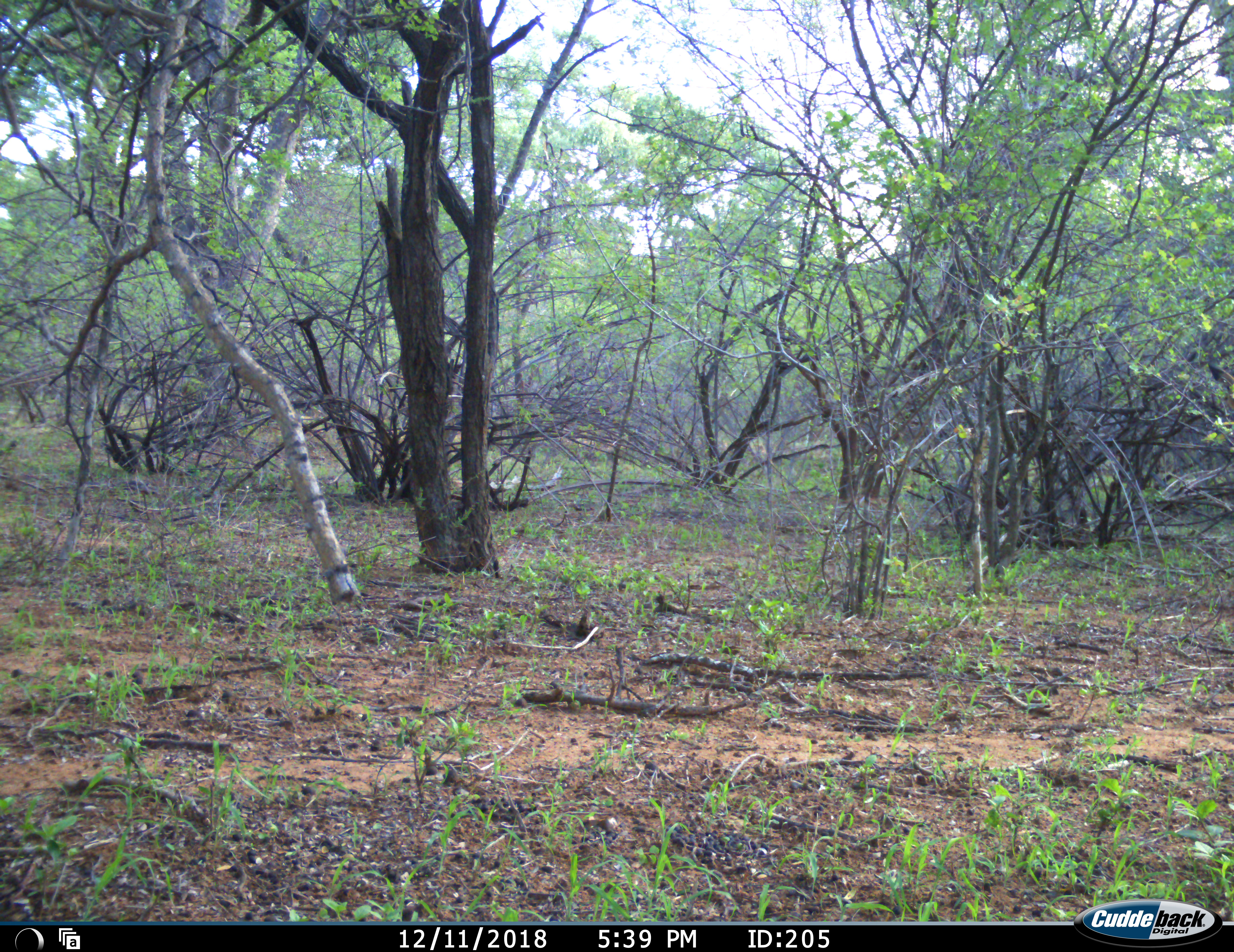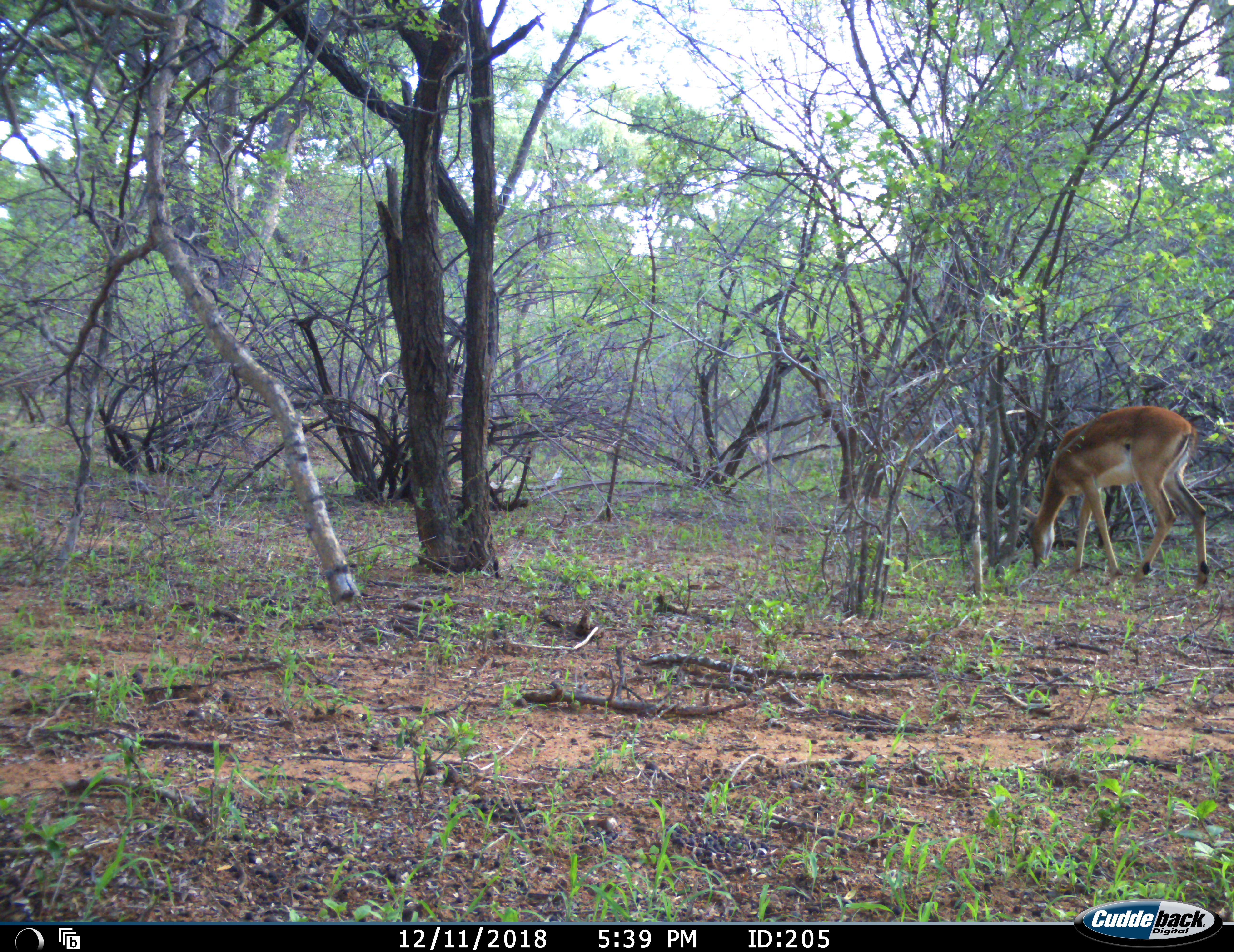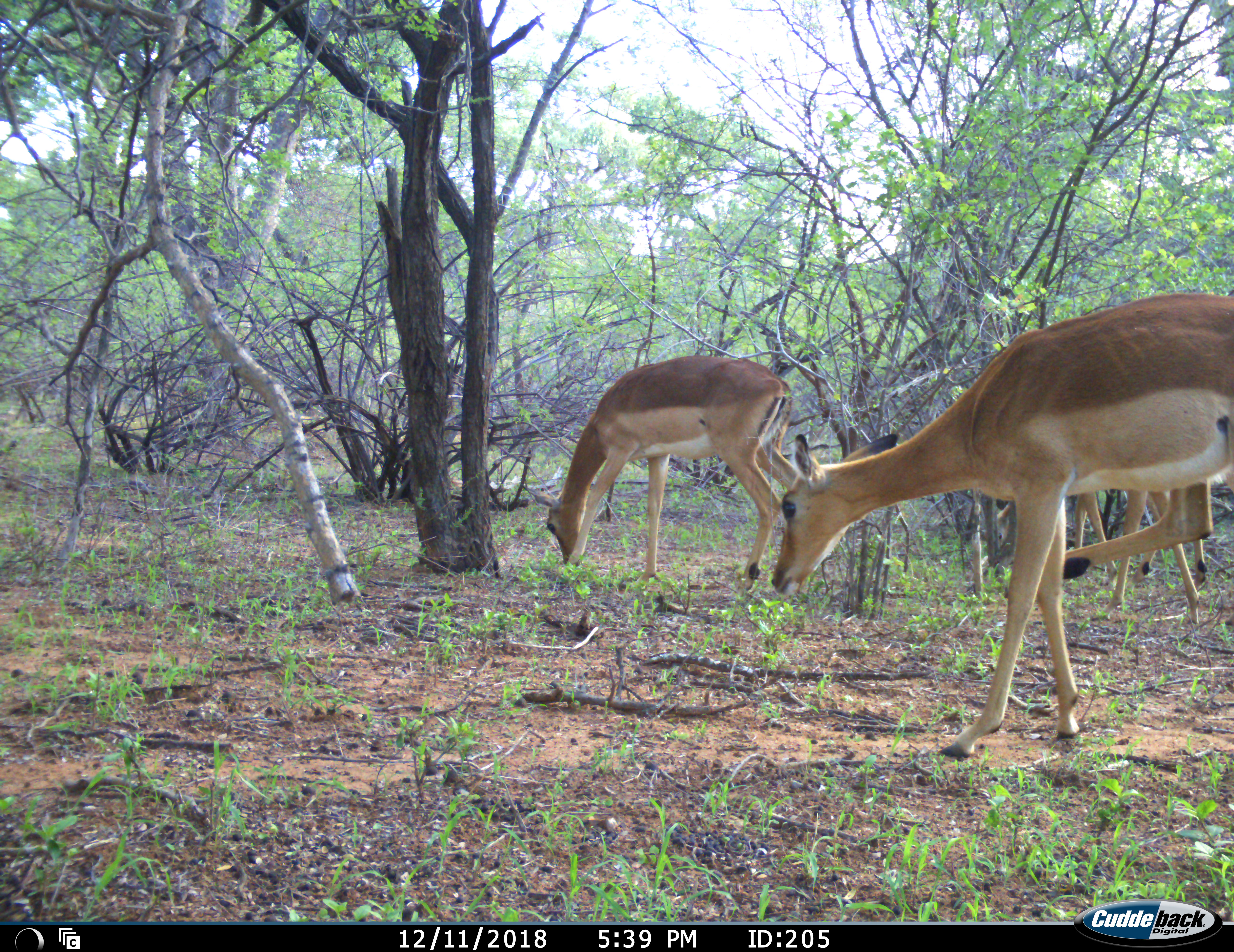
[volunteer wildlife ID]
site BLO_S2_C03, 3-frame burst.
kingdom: Animalia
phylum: Chordata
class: Mammalia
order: Artiodactyla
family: Bovidae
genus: Aepyceros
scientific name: Aepyceros melampus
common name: impala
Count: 3.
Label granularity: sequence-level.